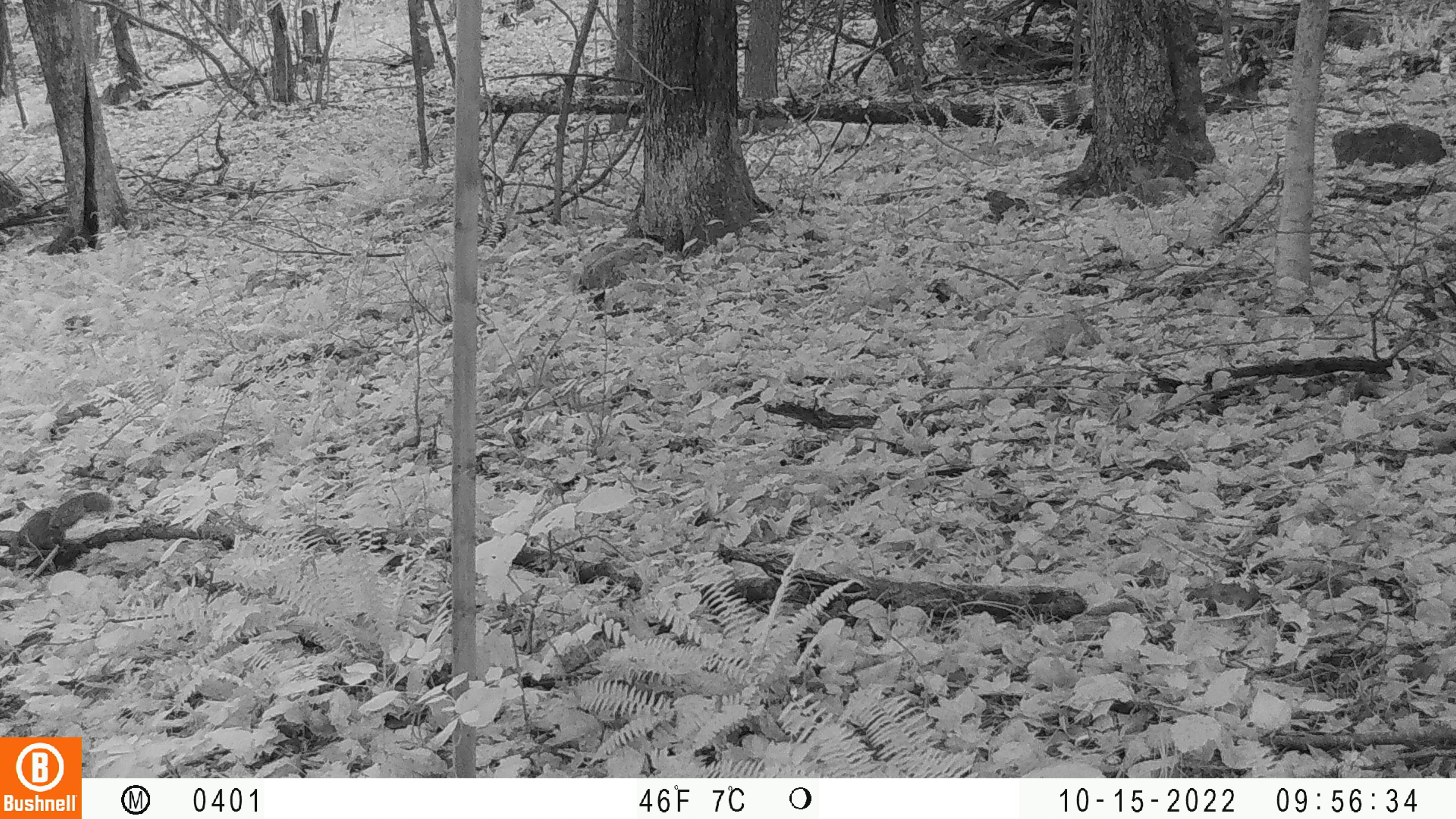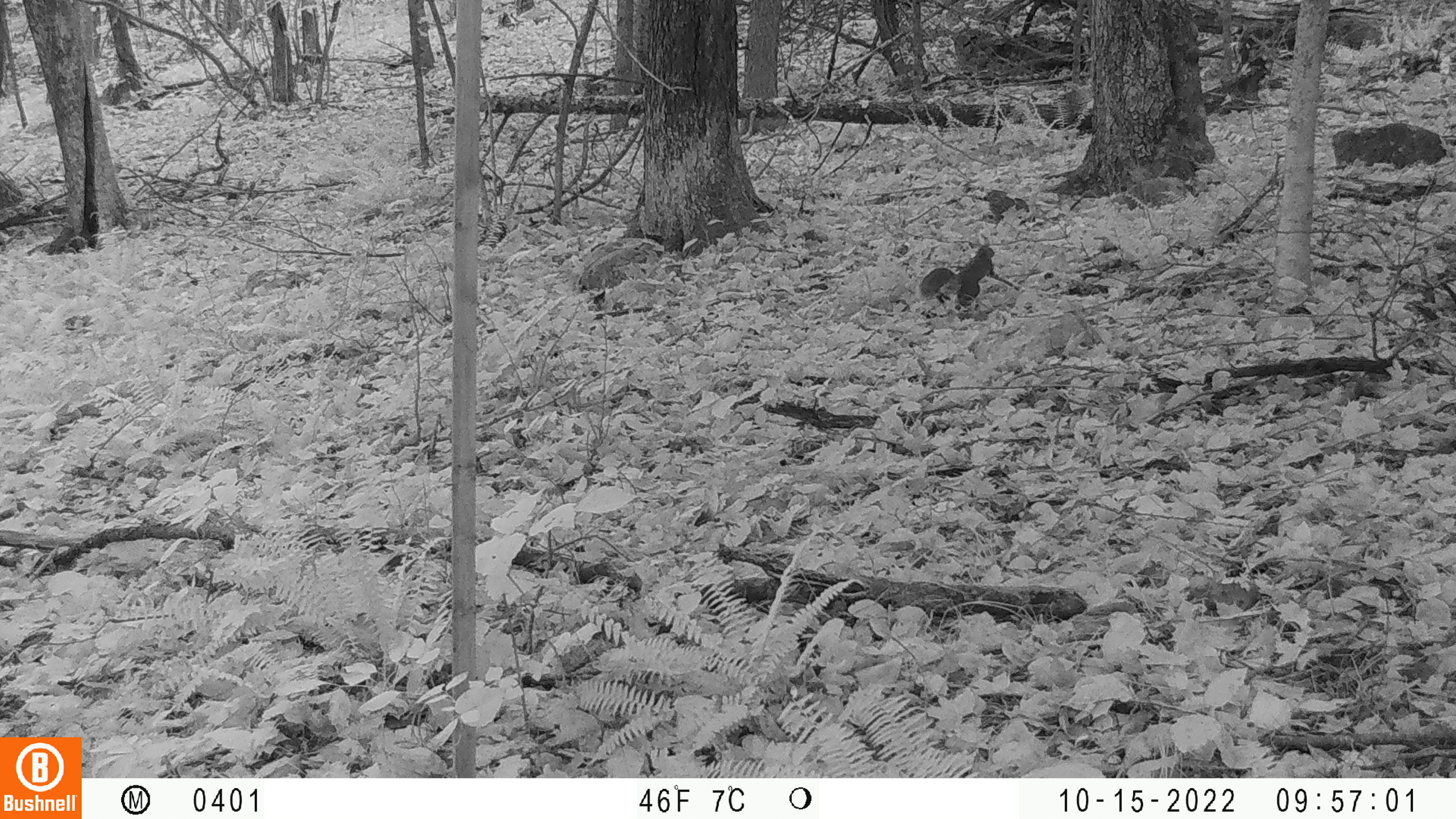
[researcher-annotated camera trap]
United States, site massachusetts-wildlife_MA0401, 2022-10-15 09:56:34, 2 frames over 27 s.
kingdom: Animalia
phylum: Chordata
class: Mammalia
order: Rodentia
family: Sciuridae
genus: Sciurus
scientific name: Sciurus carolinensis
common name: gray squirrel